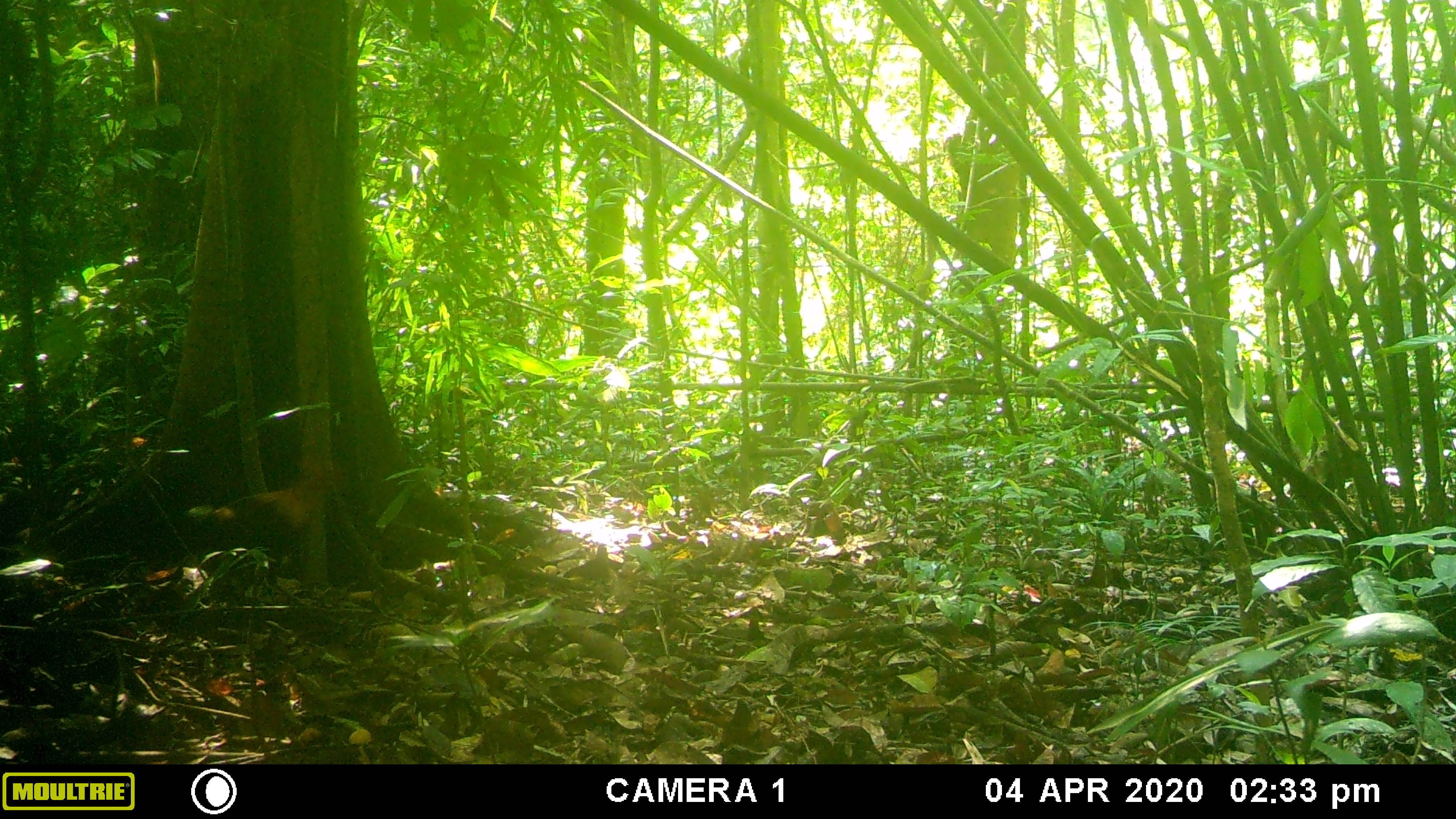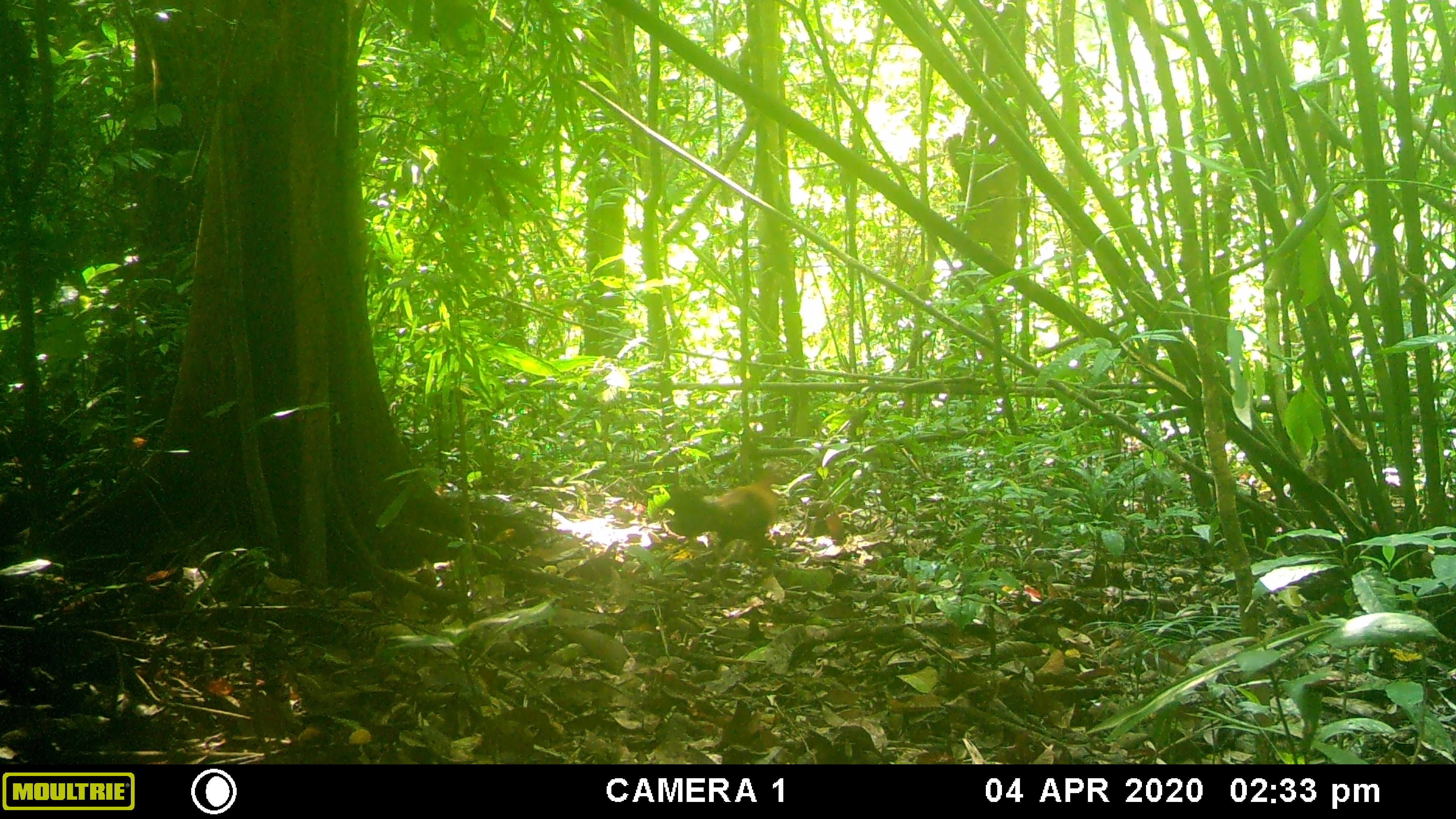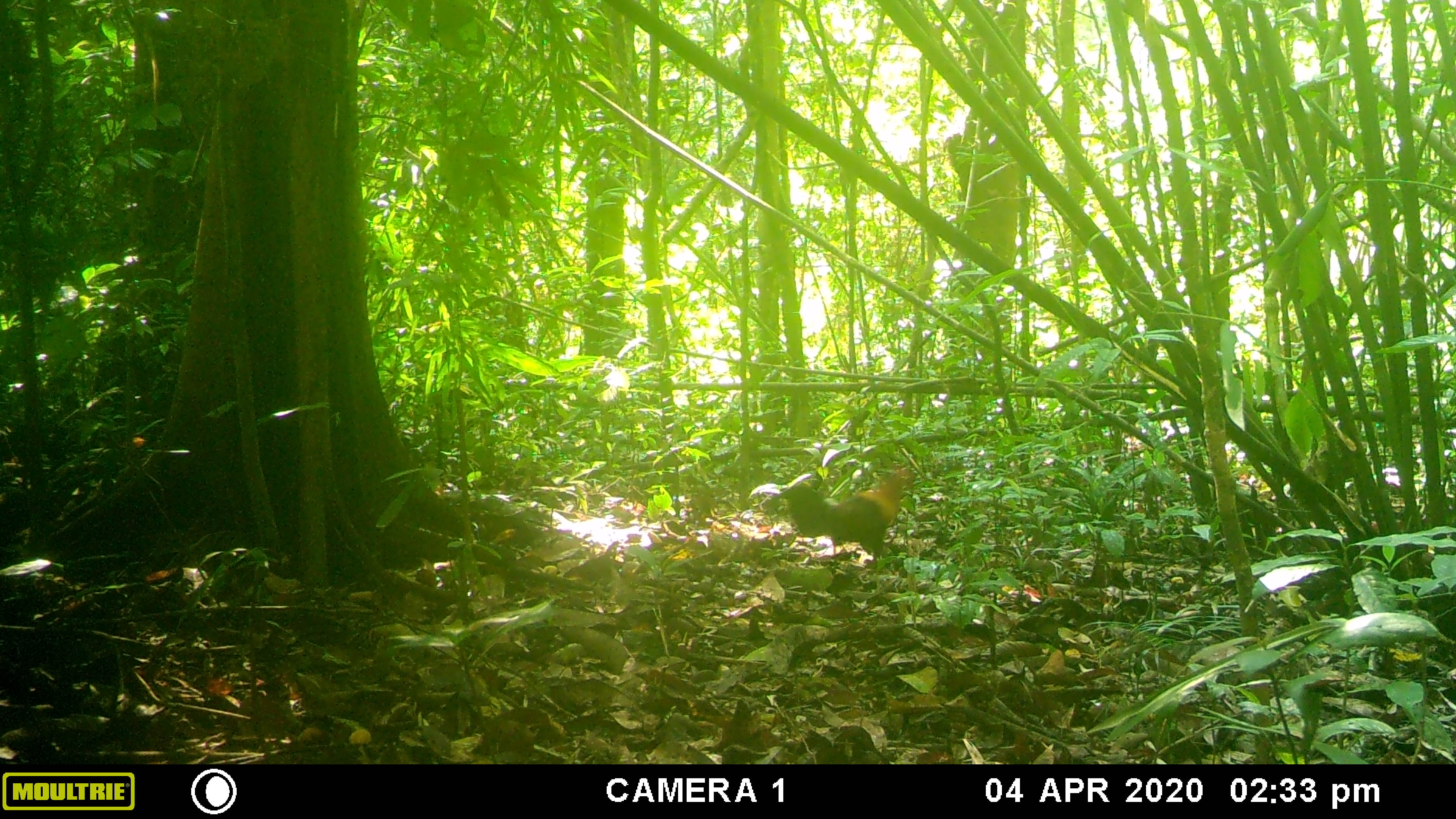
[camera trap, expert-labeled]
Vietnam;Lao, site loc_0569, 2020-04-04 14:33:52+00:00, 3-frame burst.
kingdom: Animalia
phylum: Chordata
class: Aves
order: Galliformes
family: Phasianidae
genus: Gallus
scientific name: Gallus gallus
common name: red junglefowl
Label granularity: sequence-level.